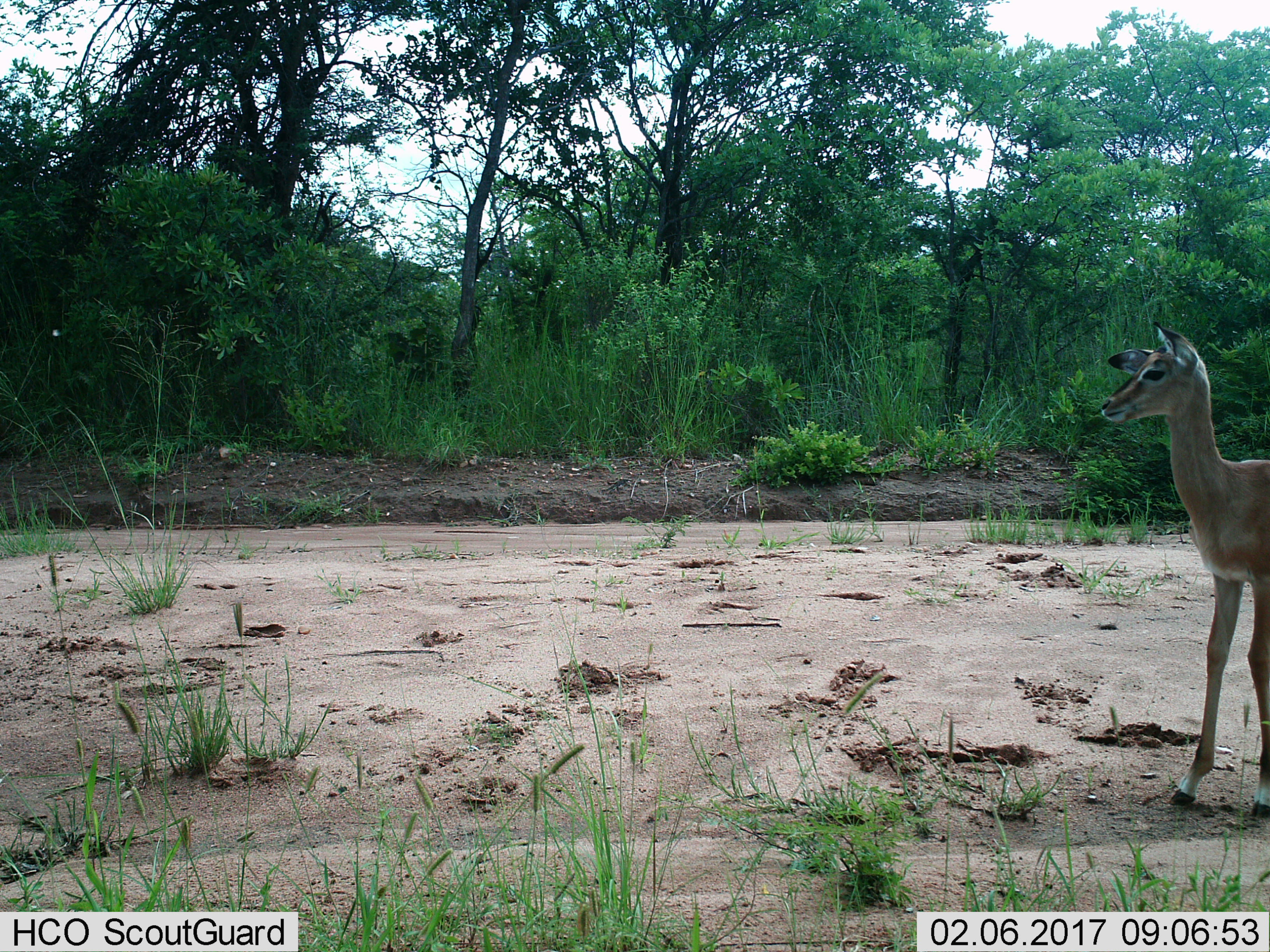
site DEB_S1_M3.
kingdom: Animalia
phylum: Chordata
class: Mammalia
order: Artiodactyla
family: Bovidae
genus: Aepyceros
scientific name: Aepyceros melampus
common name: impala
Impala (Aepyceros melampus), count 1. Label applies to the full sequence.